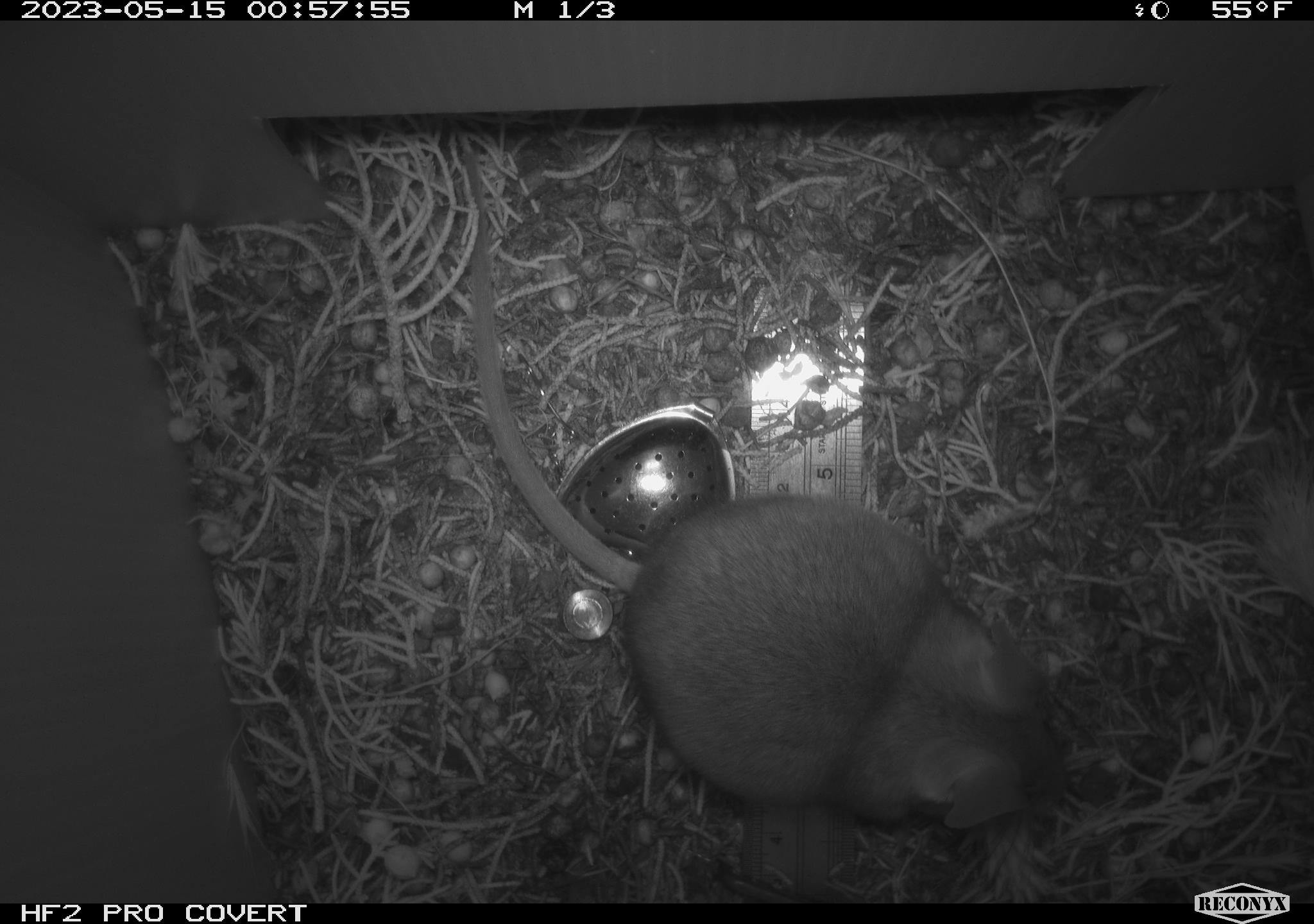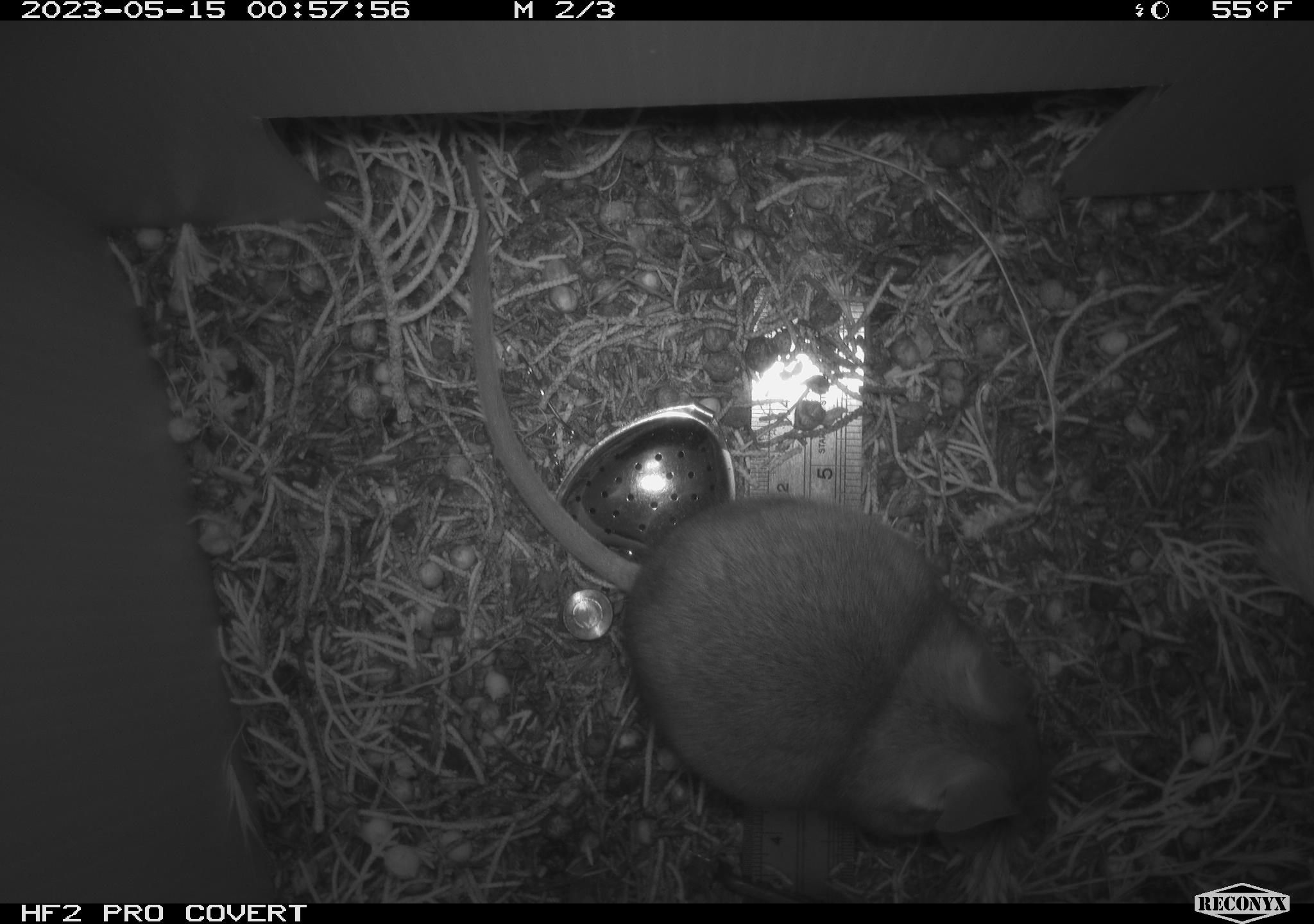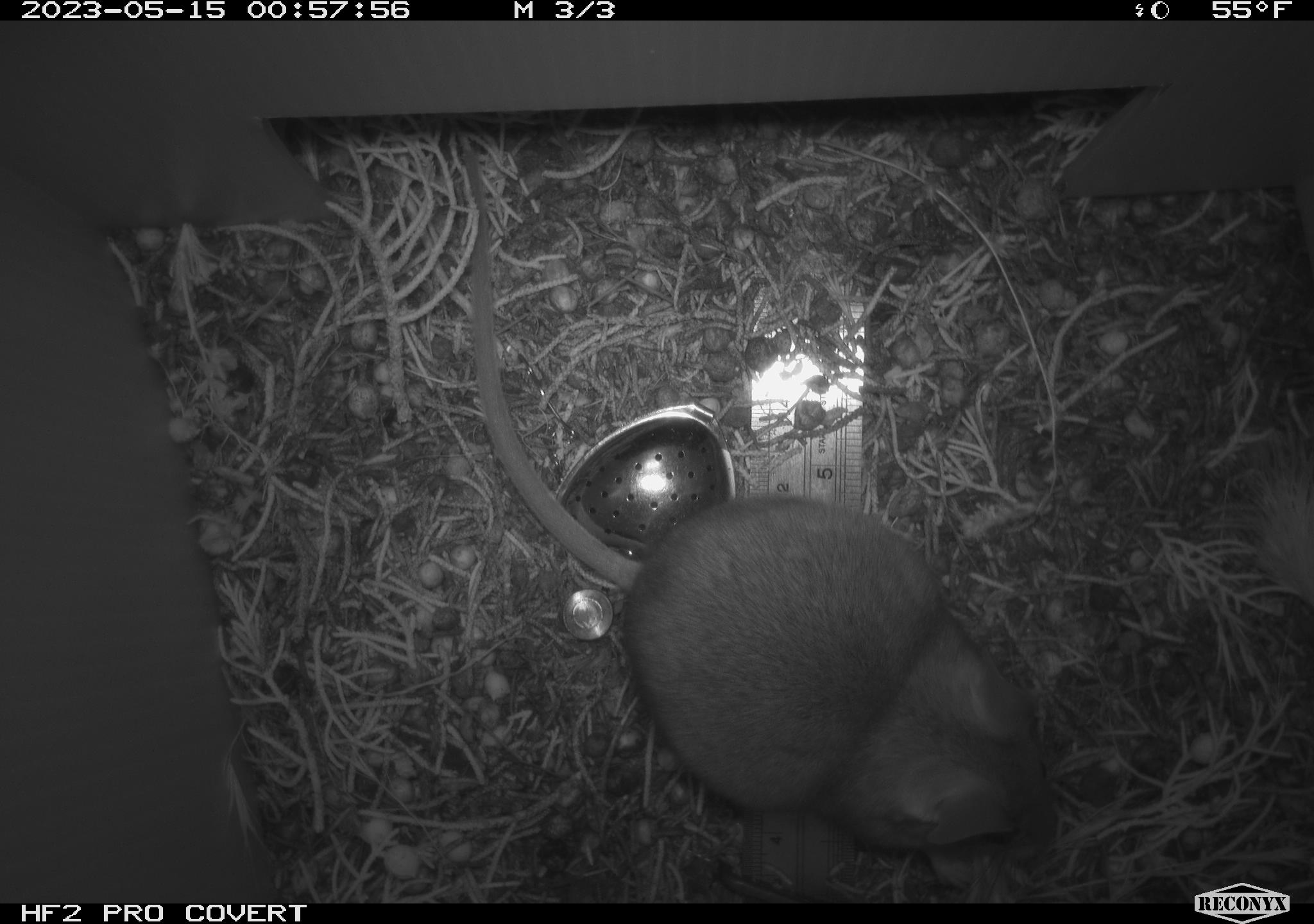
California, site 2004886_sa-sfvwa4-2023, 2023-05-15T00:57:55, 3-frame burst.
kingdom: Animalia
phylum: Chordata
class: Mammalia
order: Rodentia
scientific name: Rodentia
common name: mouse species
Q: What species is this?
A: Mouse species (Rodentia).